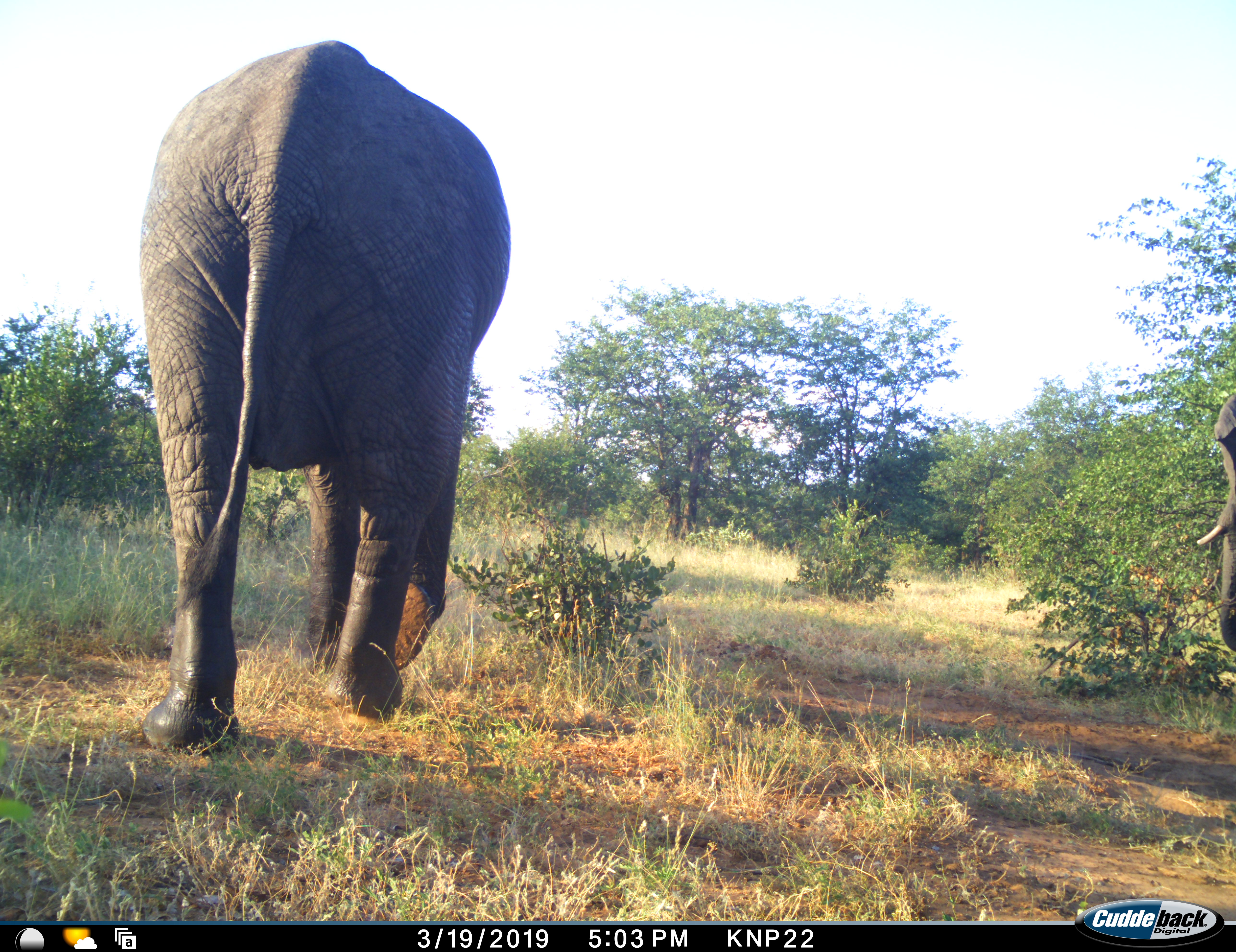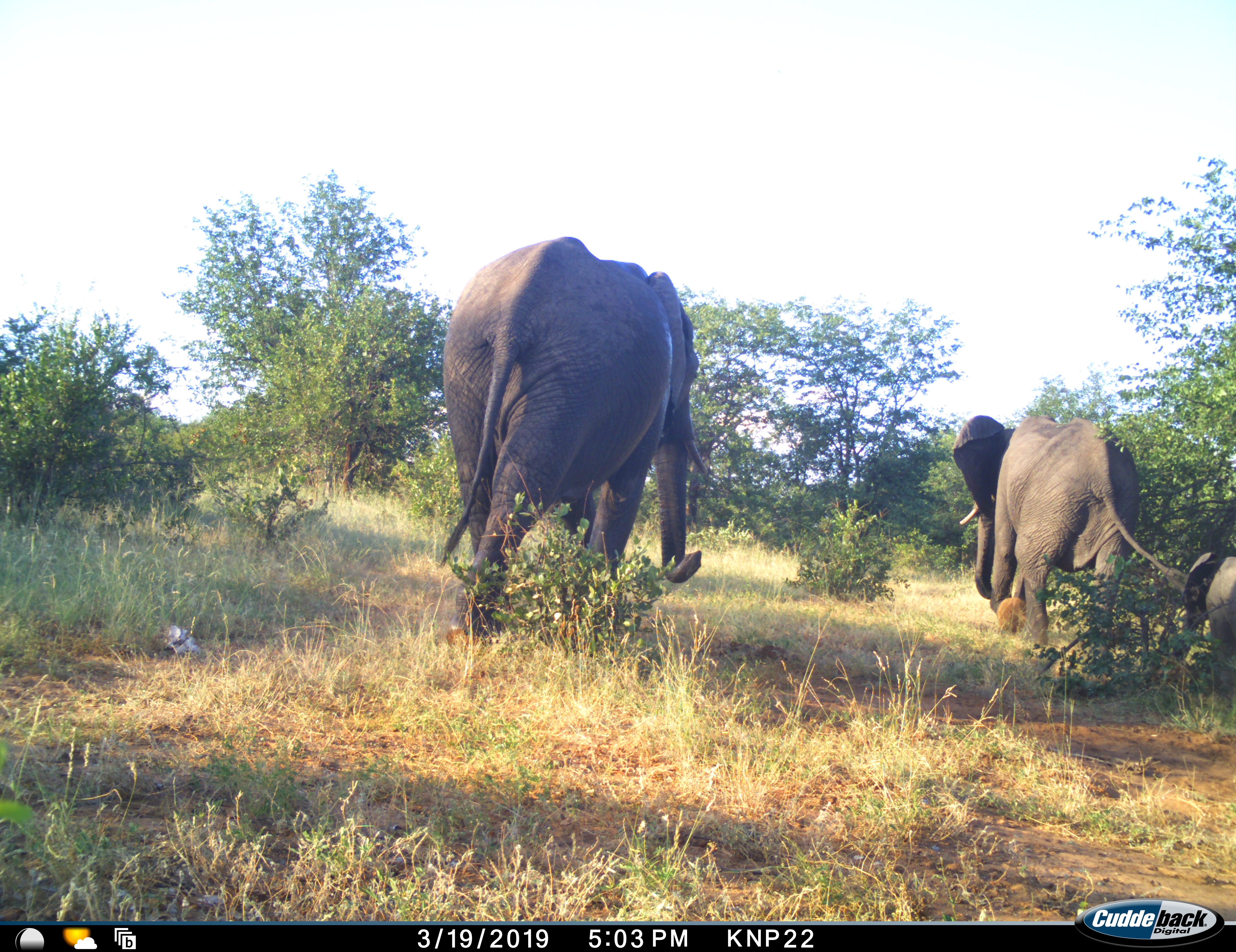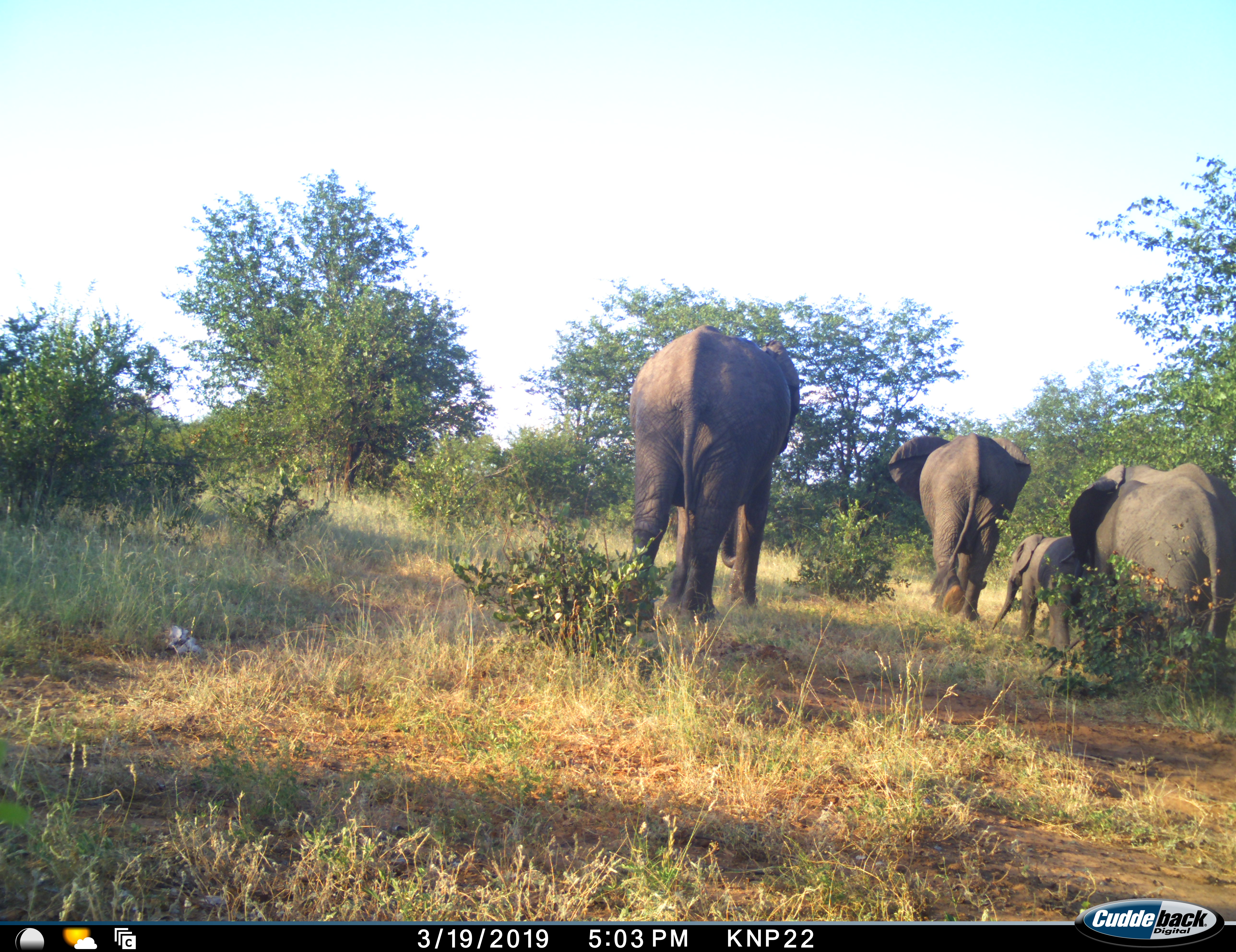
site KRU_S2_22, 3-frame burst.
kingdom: Animalia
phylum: Chordata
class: Mammalia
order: Proboscidea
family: Elephantidae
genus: Loxodonta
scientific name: Loxodonta africana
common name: african bush elephant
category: elephant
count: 4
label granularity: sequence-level